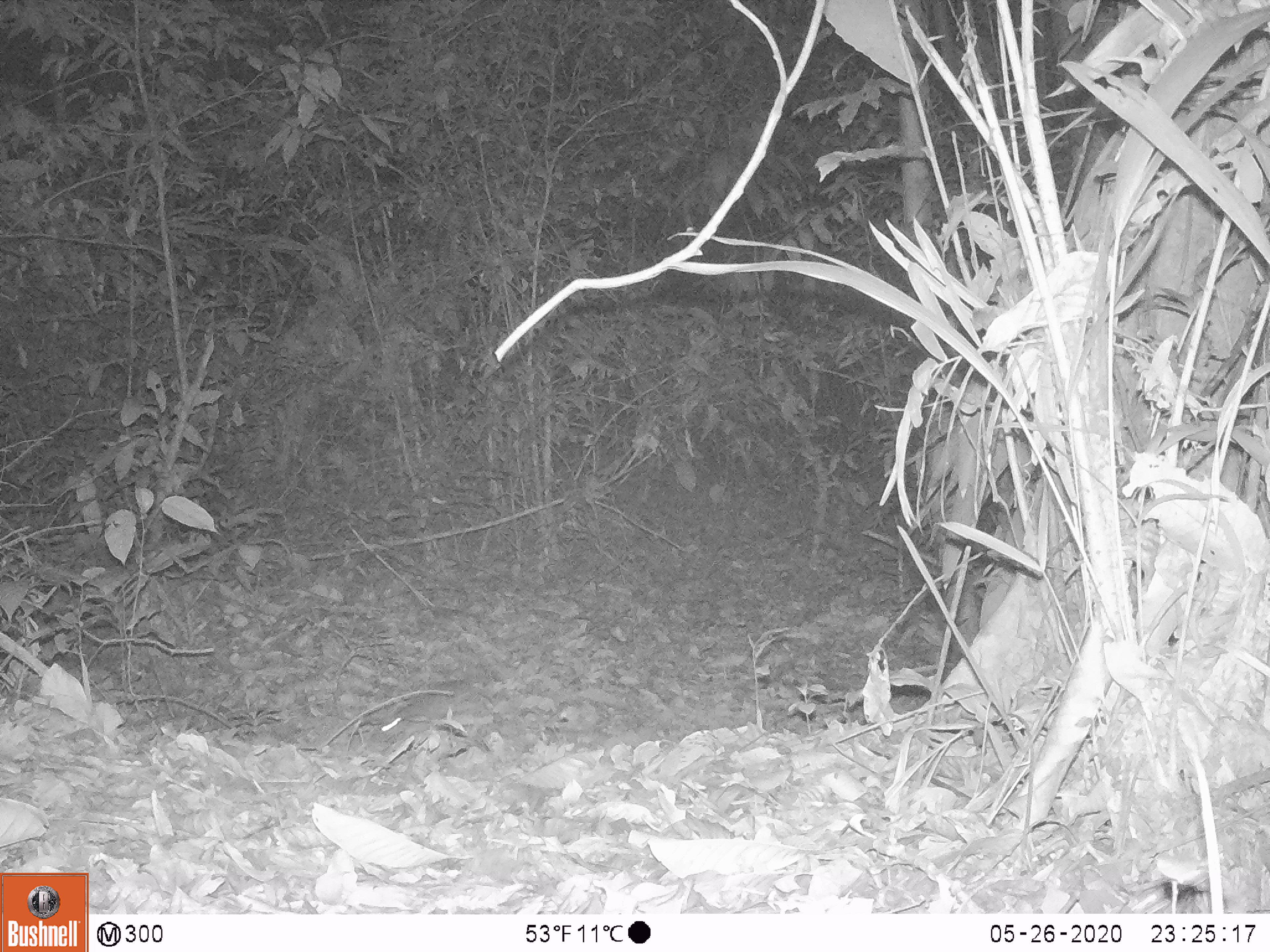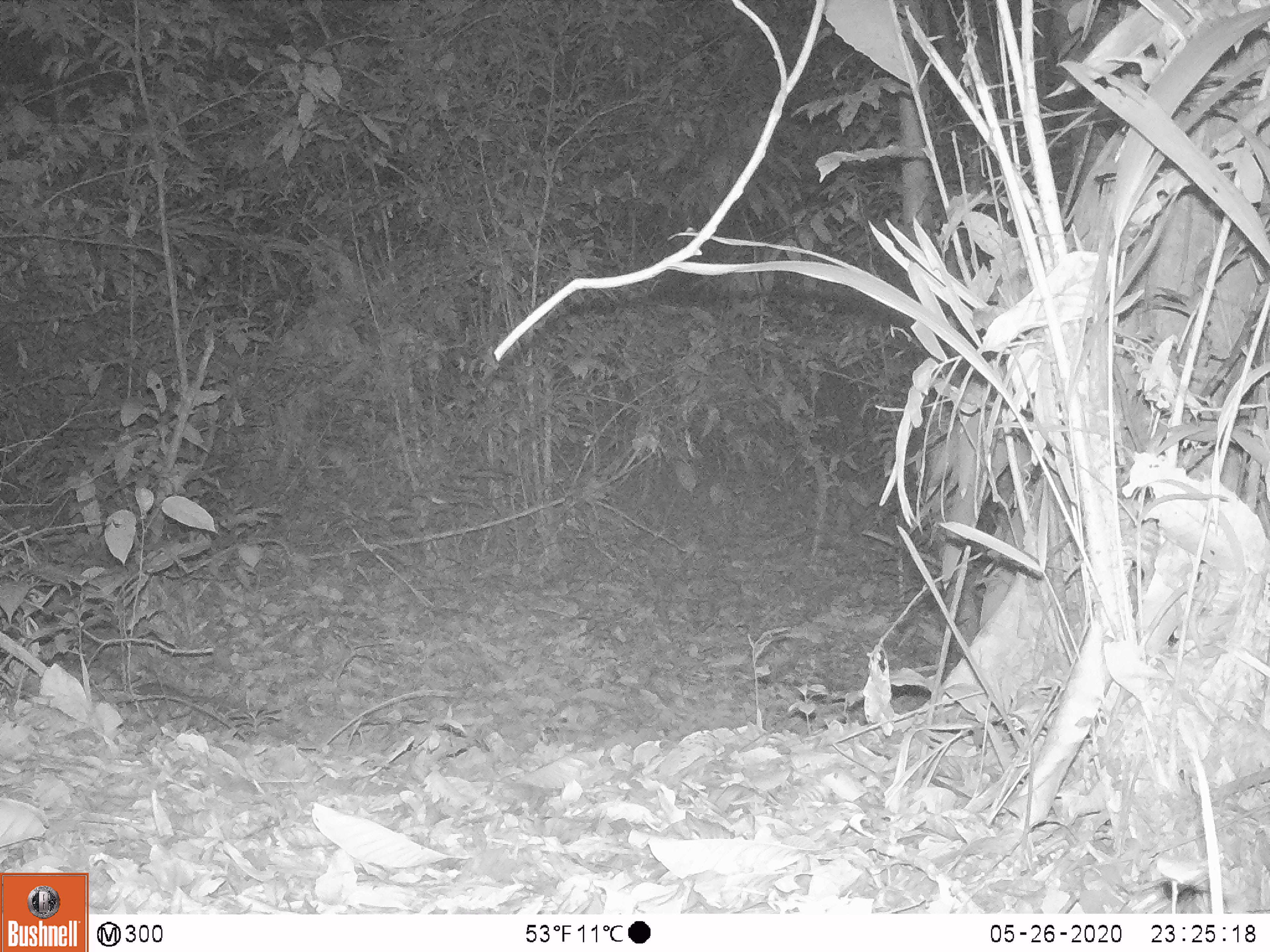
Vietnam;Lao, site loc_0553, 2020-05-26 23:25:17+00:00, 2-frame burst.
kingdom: Animalia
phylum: Chordata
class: Mammalia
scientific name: Mammalia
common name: mammal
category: unidentified small mammal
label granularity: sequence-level